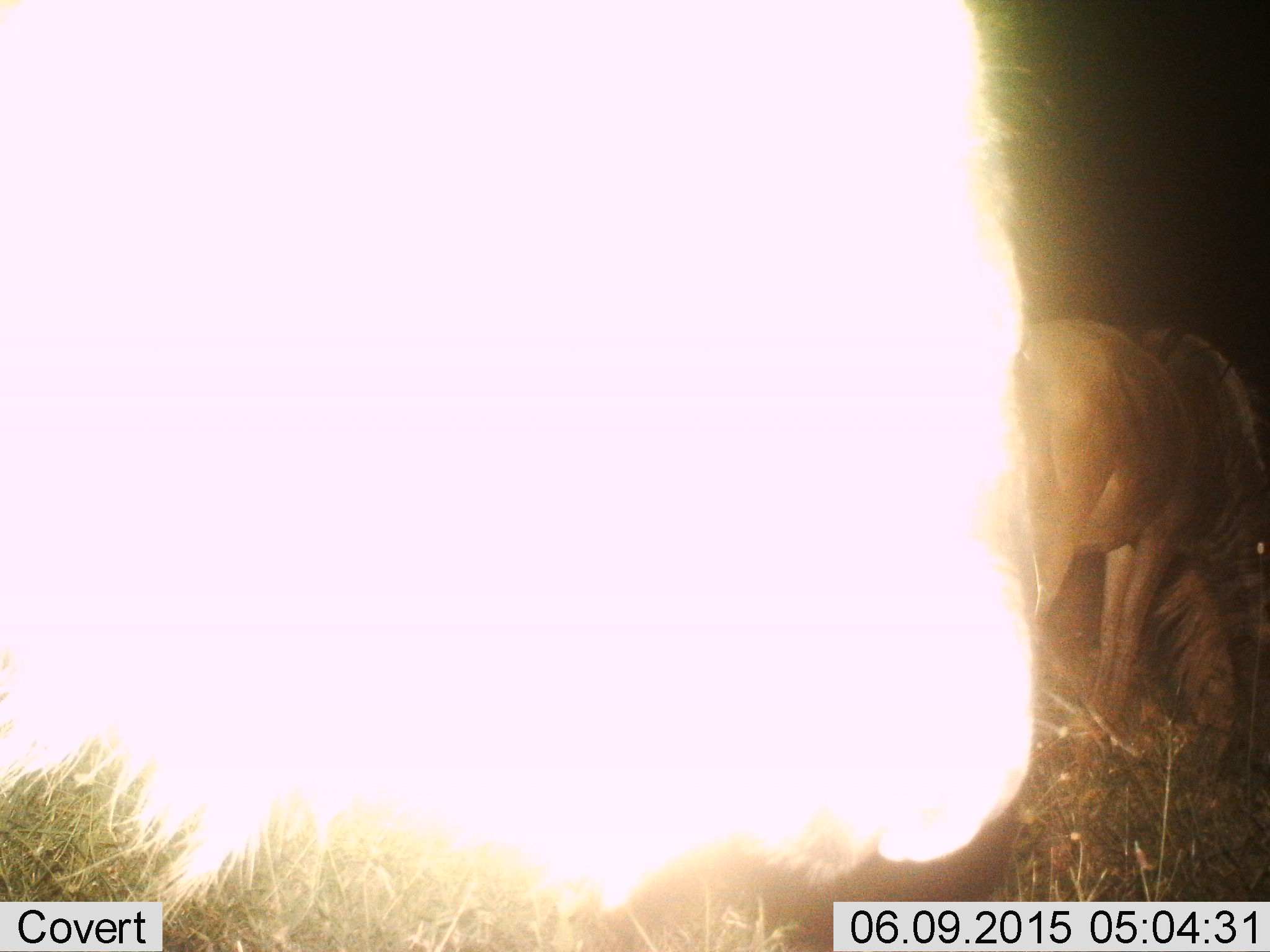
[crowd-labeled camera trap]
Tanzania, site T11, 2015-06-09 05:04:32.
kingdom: Animalia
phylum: Chordata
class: Mammalia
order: Artiodactyla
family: Bovidae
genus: Connochaetes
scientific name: Connochaetes taurinus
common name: blue wildebeest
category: wildebeest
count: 2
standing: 70%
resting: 0%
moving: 0%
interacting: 0%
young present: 0%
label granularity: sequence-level